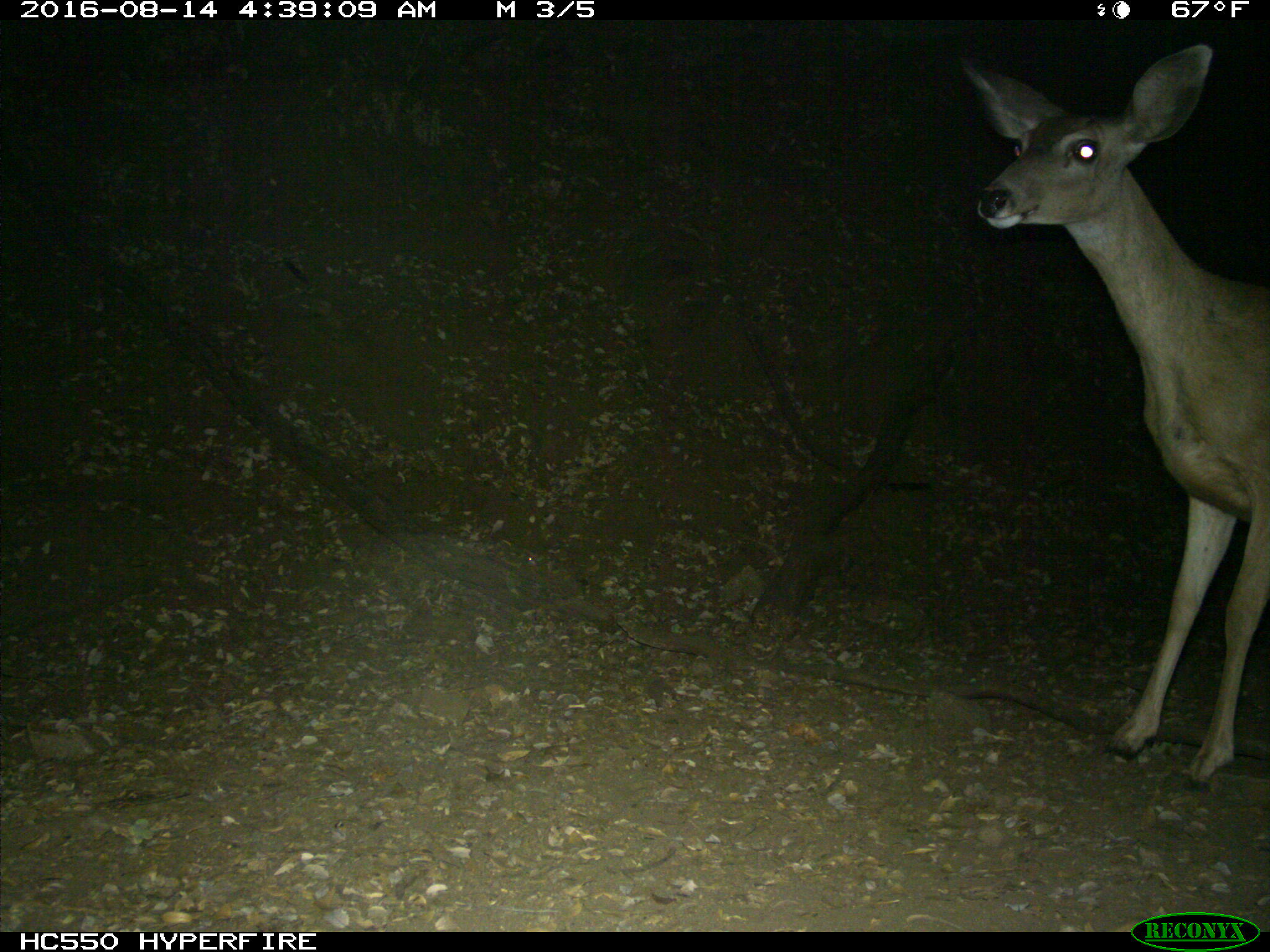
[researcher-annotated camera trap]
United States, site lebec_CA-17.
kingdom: Animalia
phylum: Chordata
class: Mammalia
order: Artiodactyla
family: Cervidae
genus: Odocoileus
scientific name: Odocoileus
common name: deer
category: unidentified deer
Unidentified deer (deer) (Odocoileus).